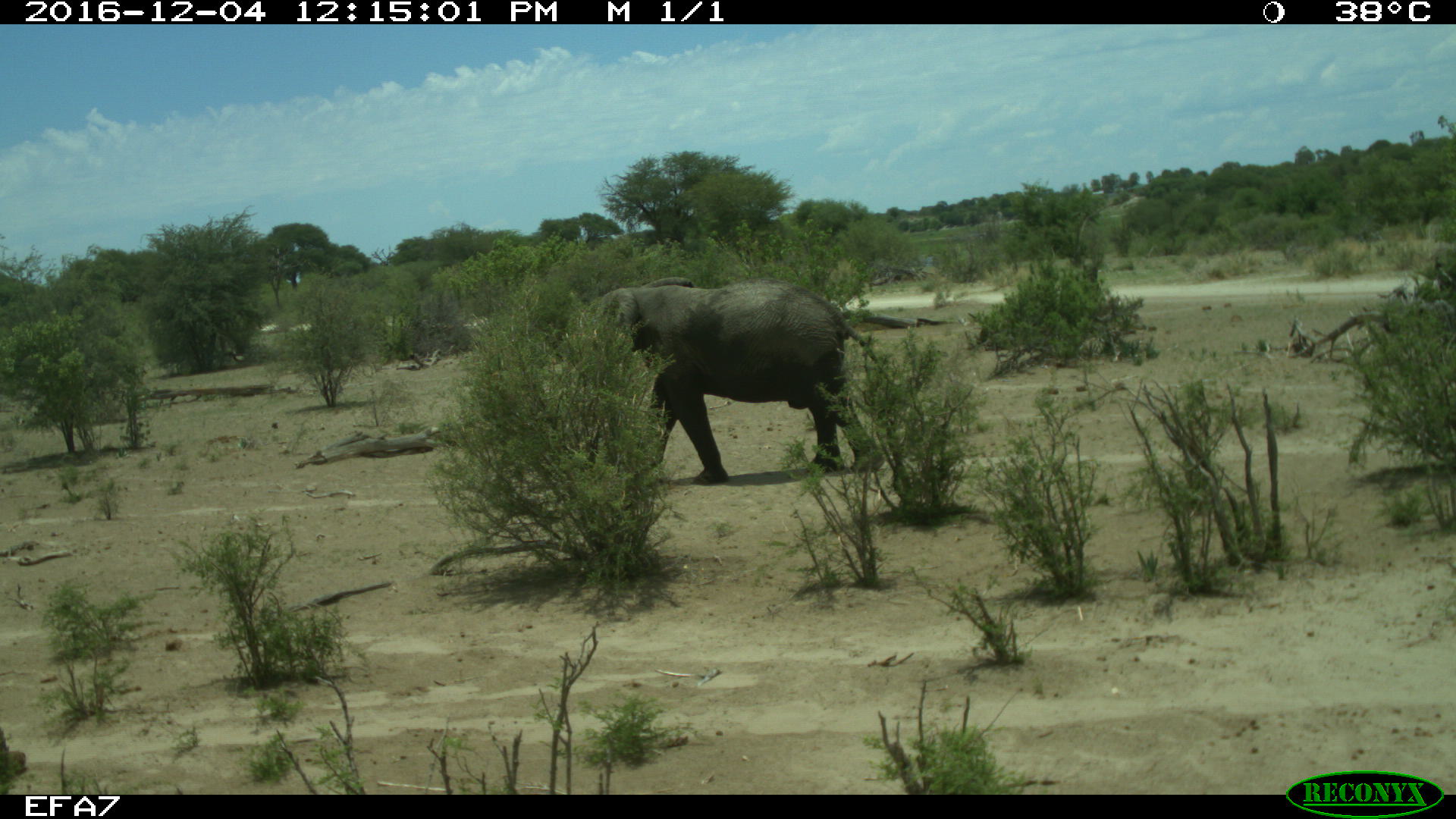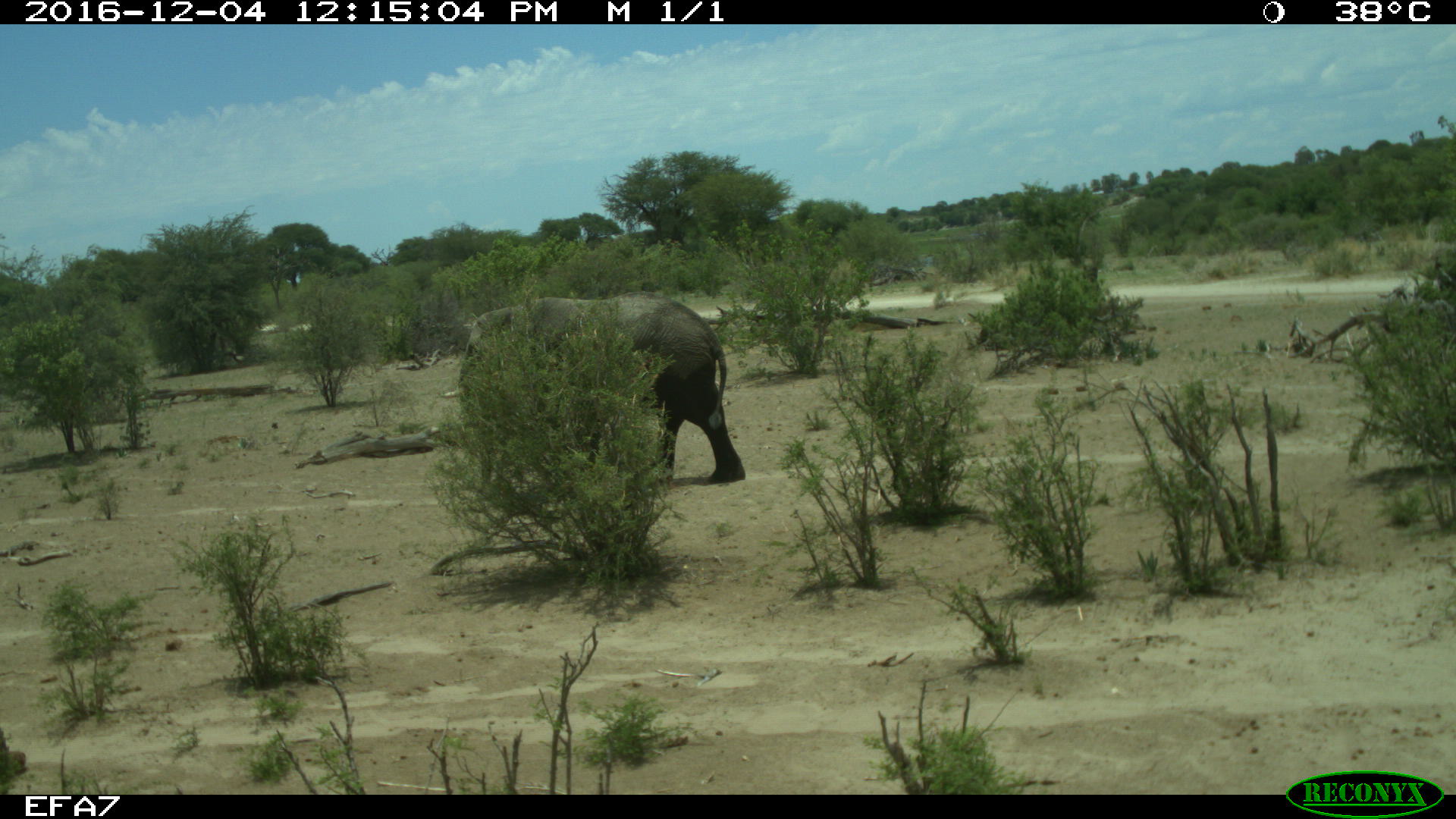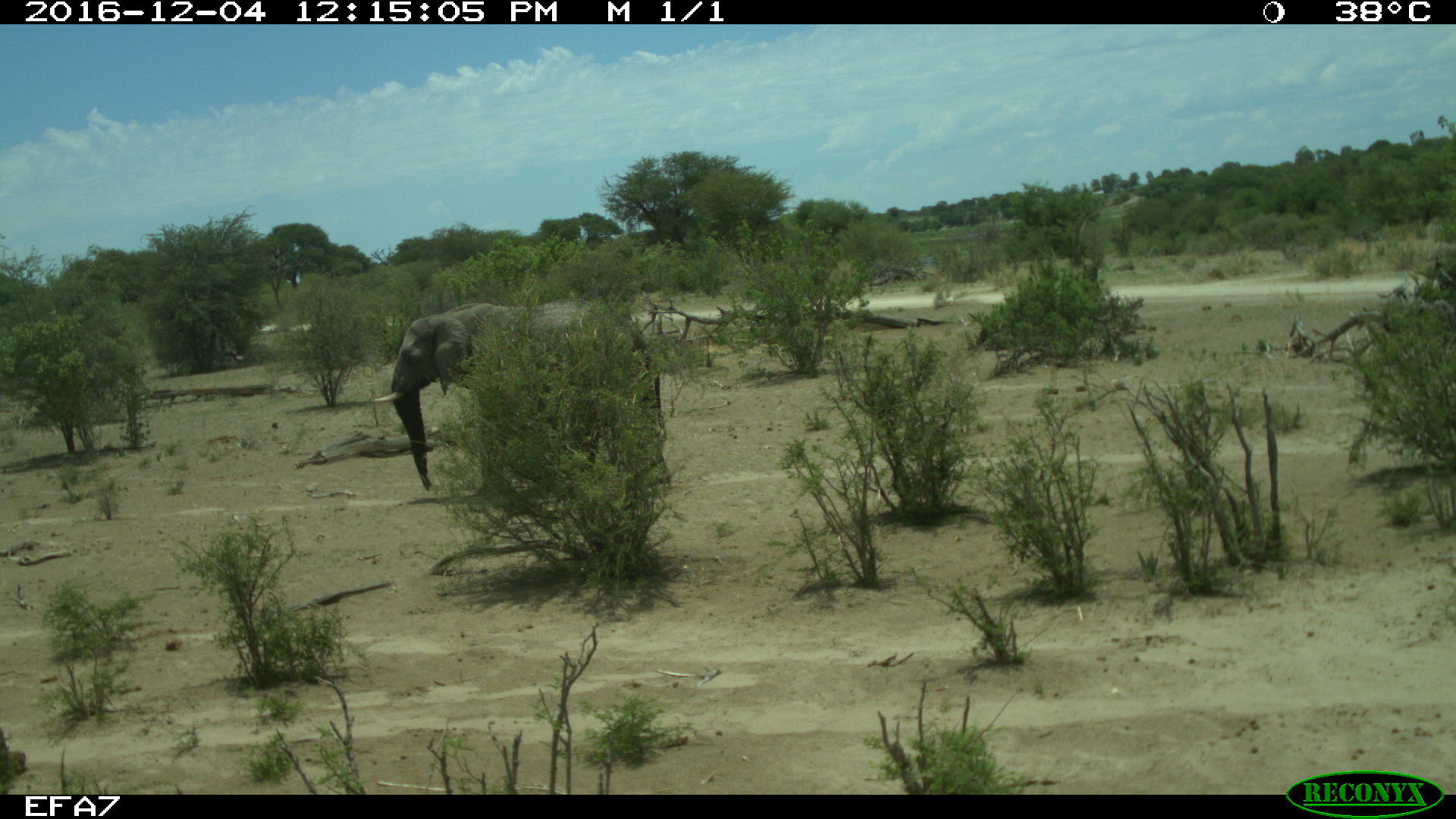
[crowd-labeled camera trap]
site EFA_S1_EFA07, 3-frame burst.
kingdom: Animalia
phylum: Chordata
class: Mammalia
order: Proboscidea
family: Elephantidae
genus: Loxodonta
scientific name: Loxodonta africana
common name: african bush elephant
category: elephant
Elephant (african bush elephant) (Loxodonta africana), count 1. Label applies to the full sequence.